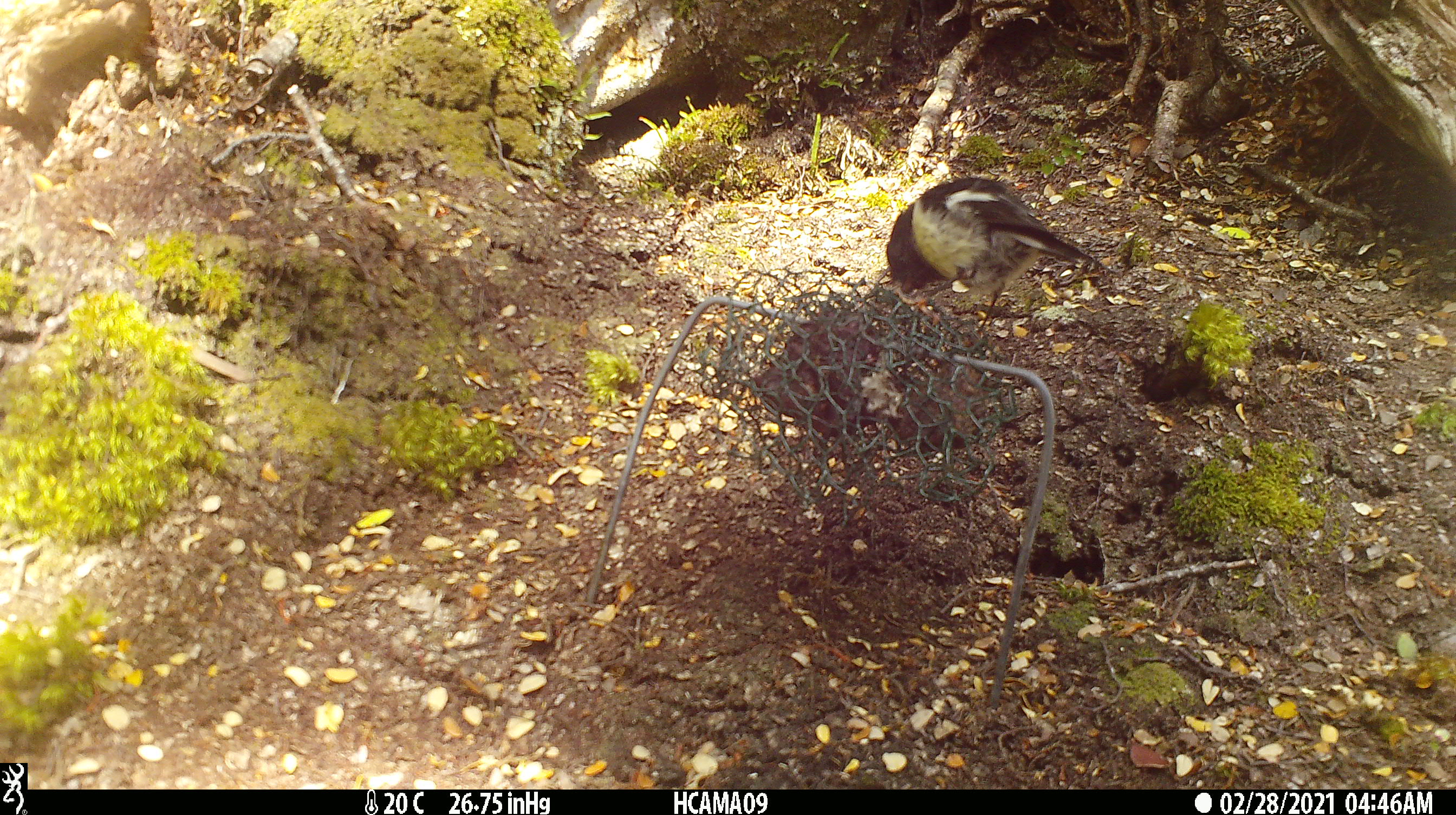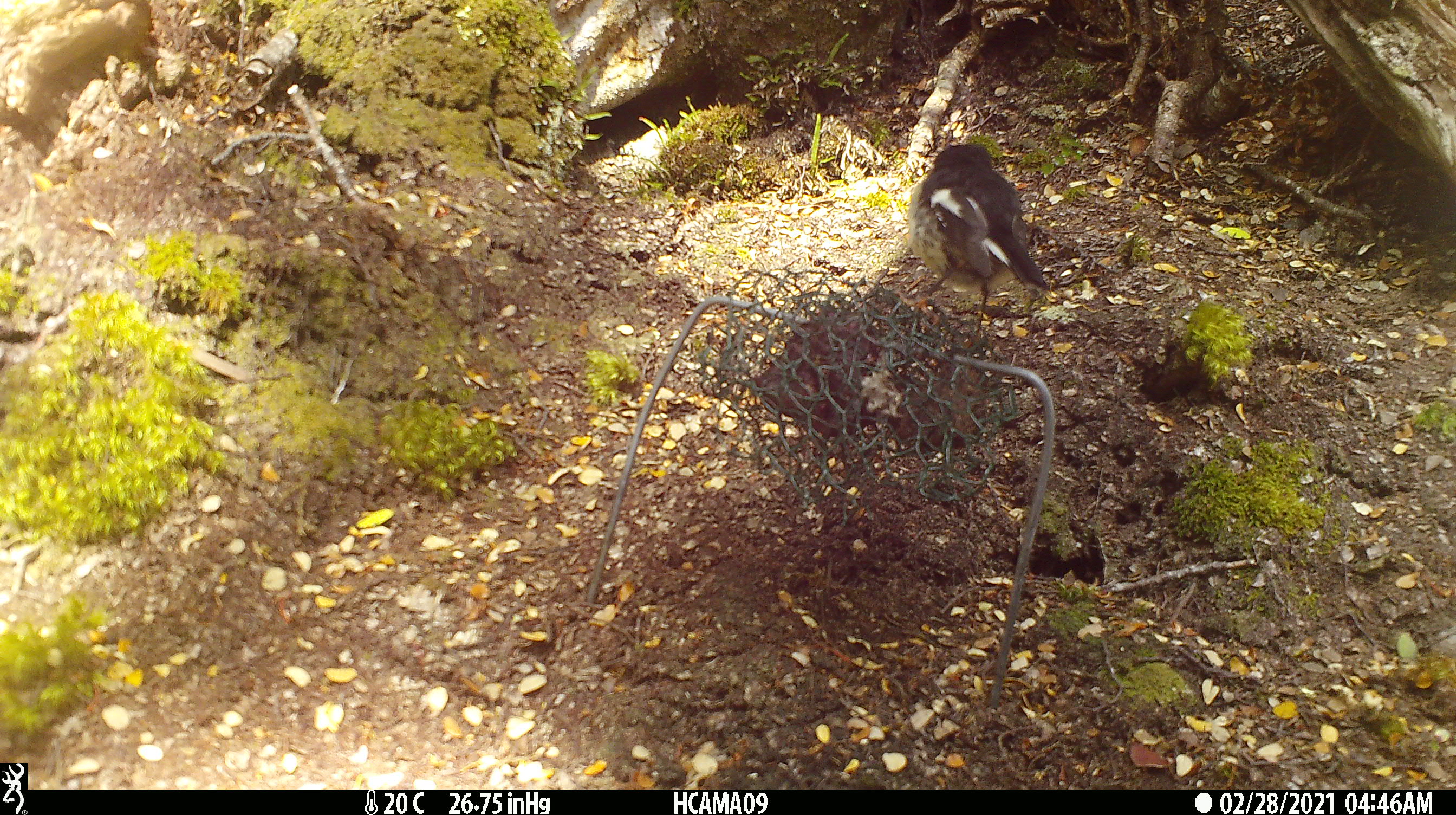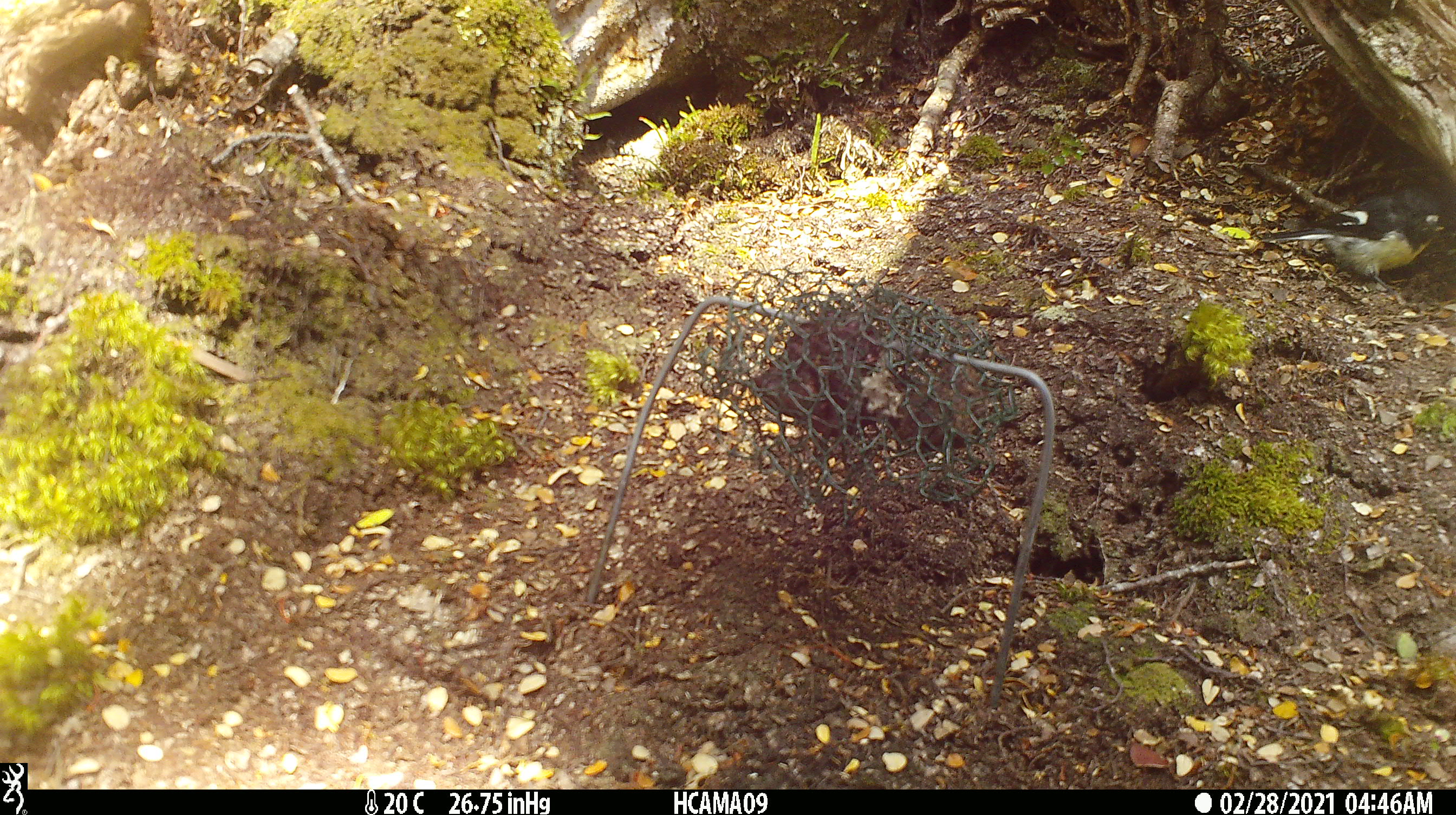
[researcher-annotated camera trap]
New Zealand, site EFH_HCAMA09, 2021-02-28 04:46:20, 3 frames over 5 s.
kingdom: Animalia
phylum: Chordata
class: Aves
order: Passeriformes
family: Petroicidae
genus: Petroica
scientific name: Petroica macrocephala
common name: tomtit